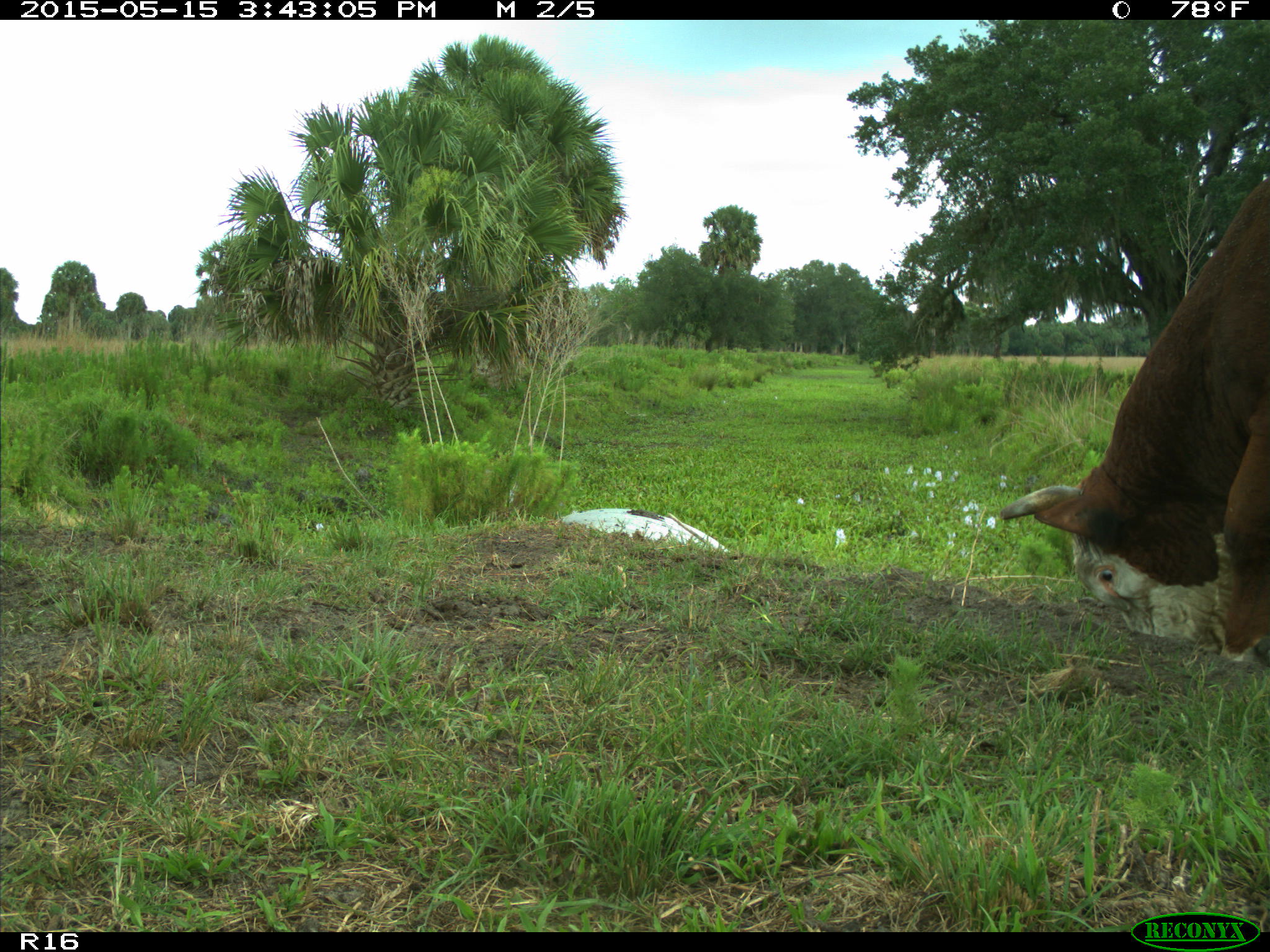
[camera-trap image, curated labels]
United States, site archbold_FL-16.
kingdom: Animalia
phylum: Chordata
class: Mammalia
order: Artiodactyla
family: Bovidae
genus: Bos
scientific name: Bos taurus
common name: domestic cow